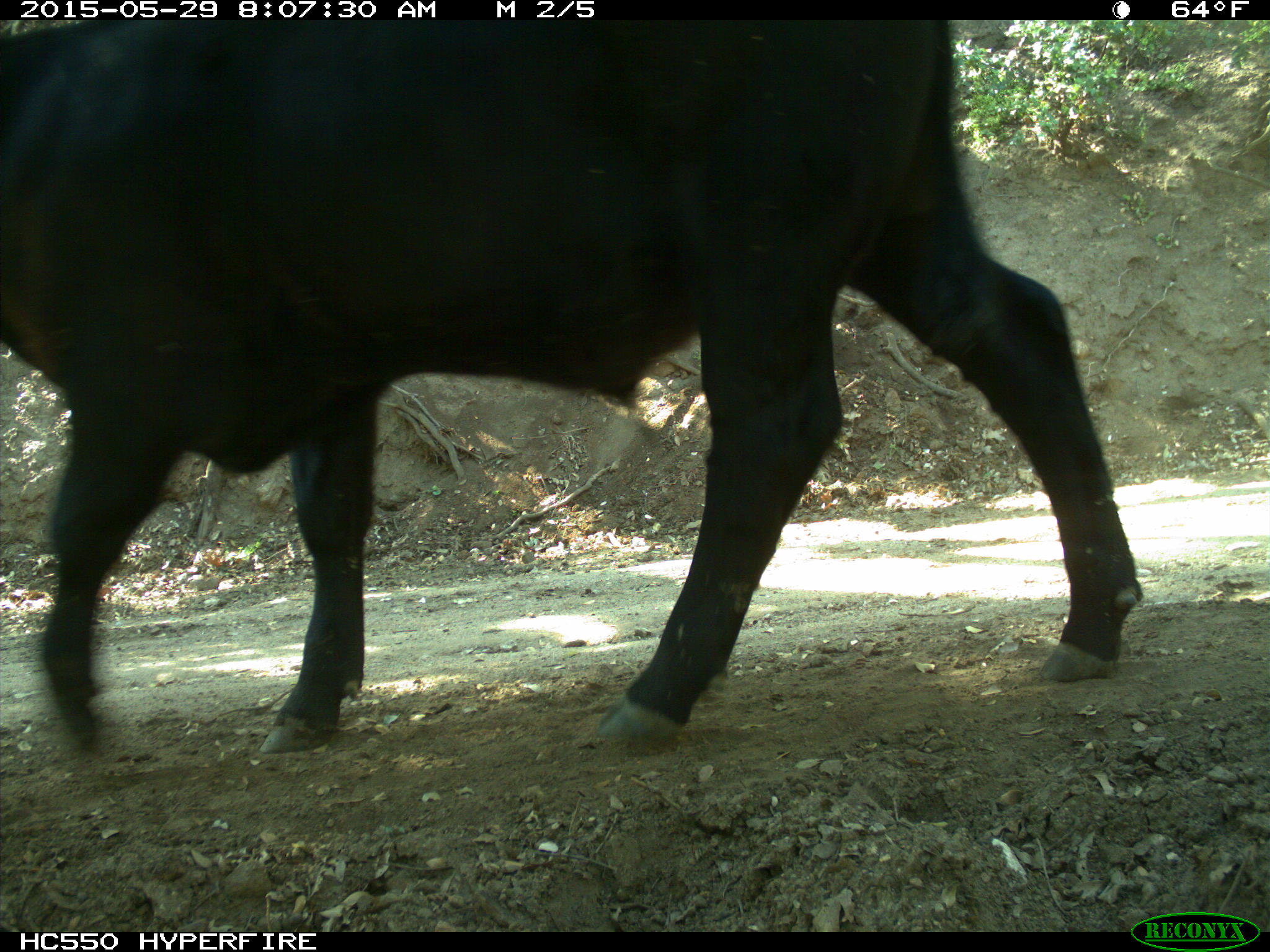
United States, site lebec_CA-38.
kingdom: Animalia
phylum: Chordata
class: Mammalia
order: Artiodactyla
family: Bovidae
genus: Bos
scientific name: Bos taurus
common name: domestic cow